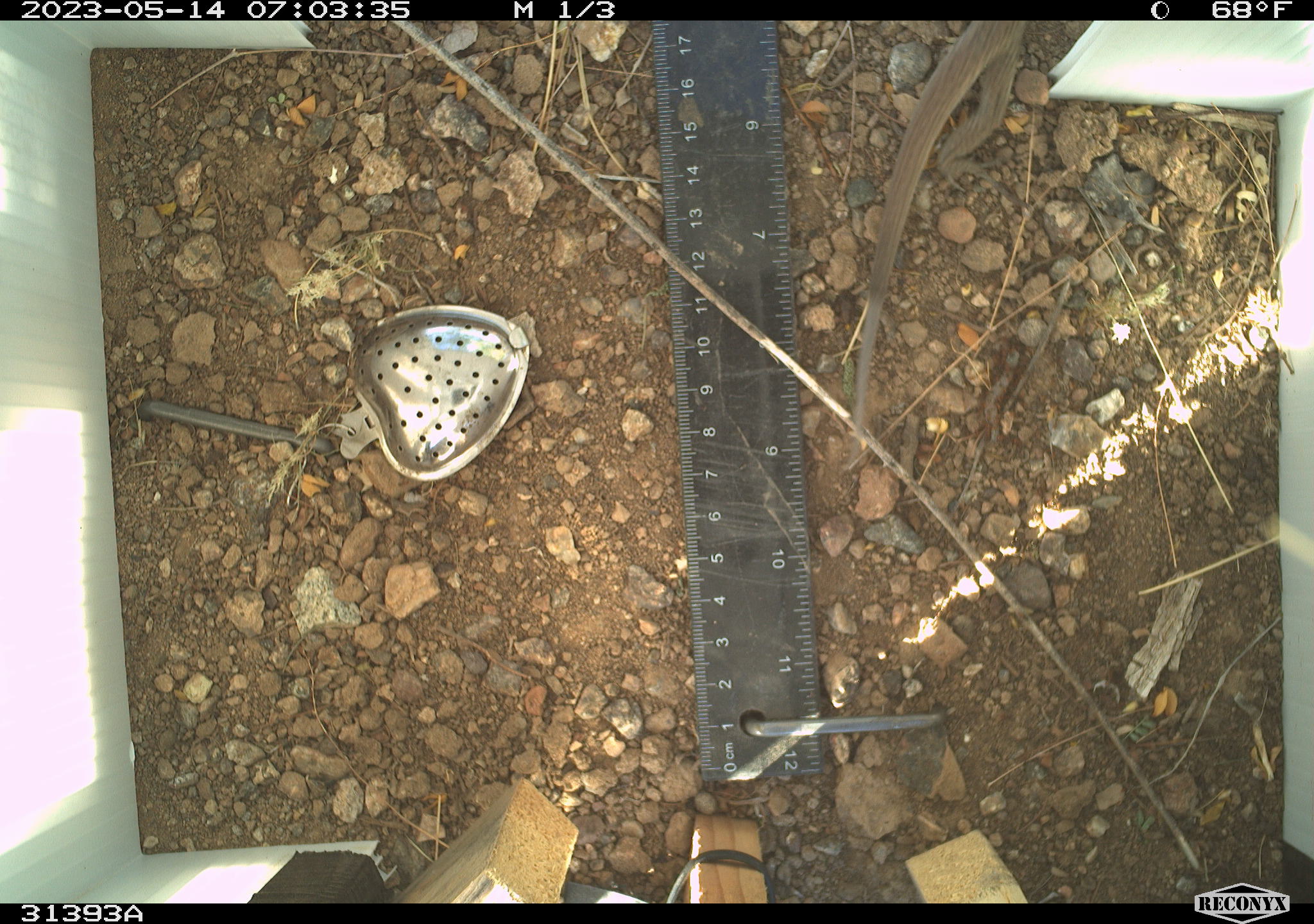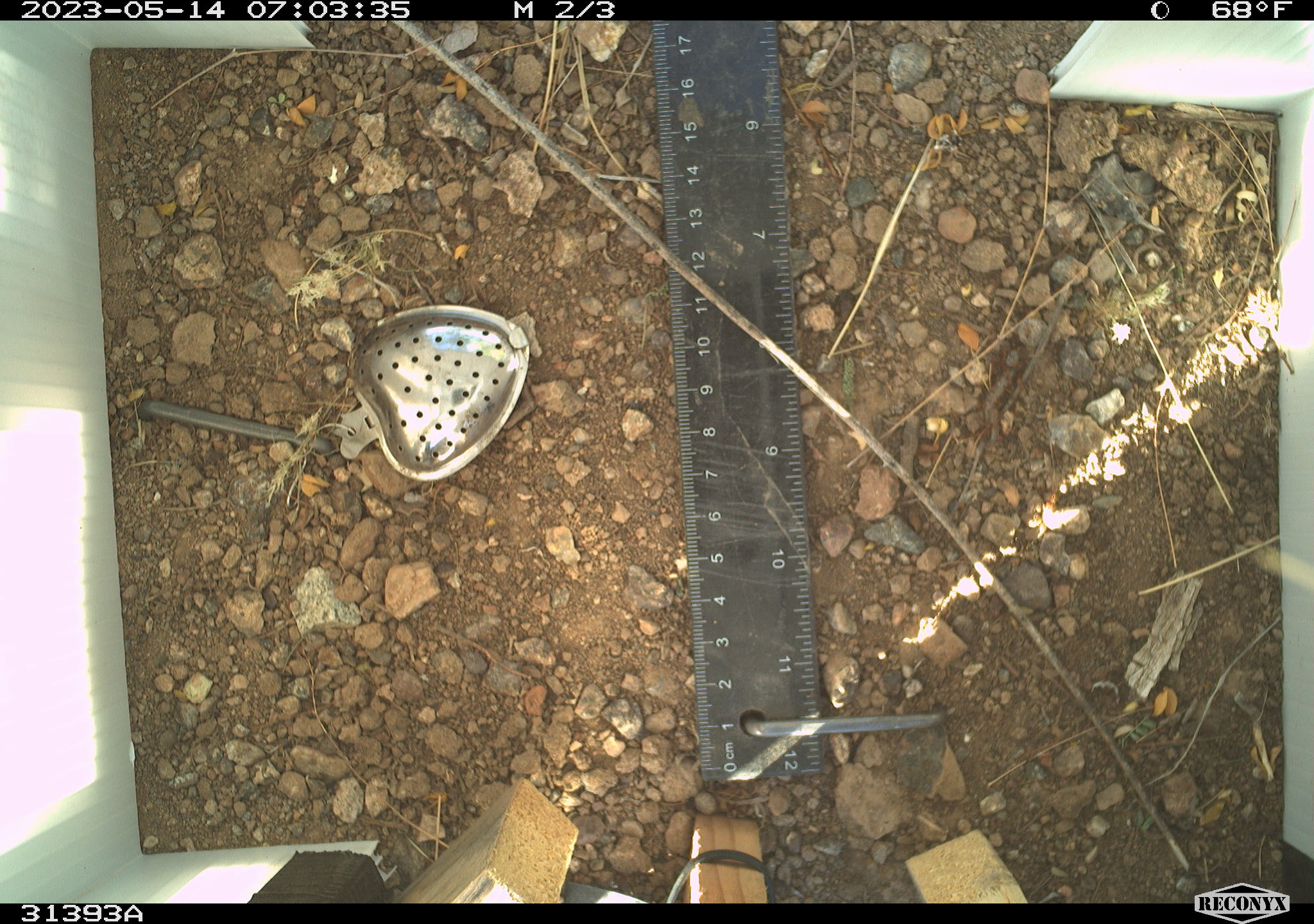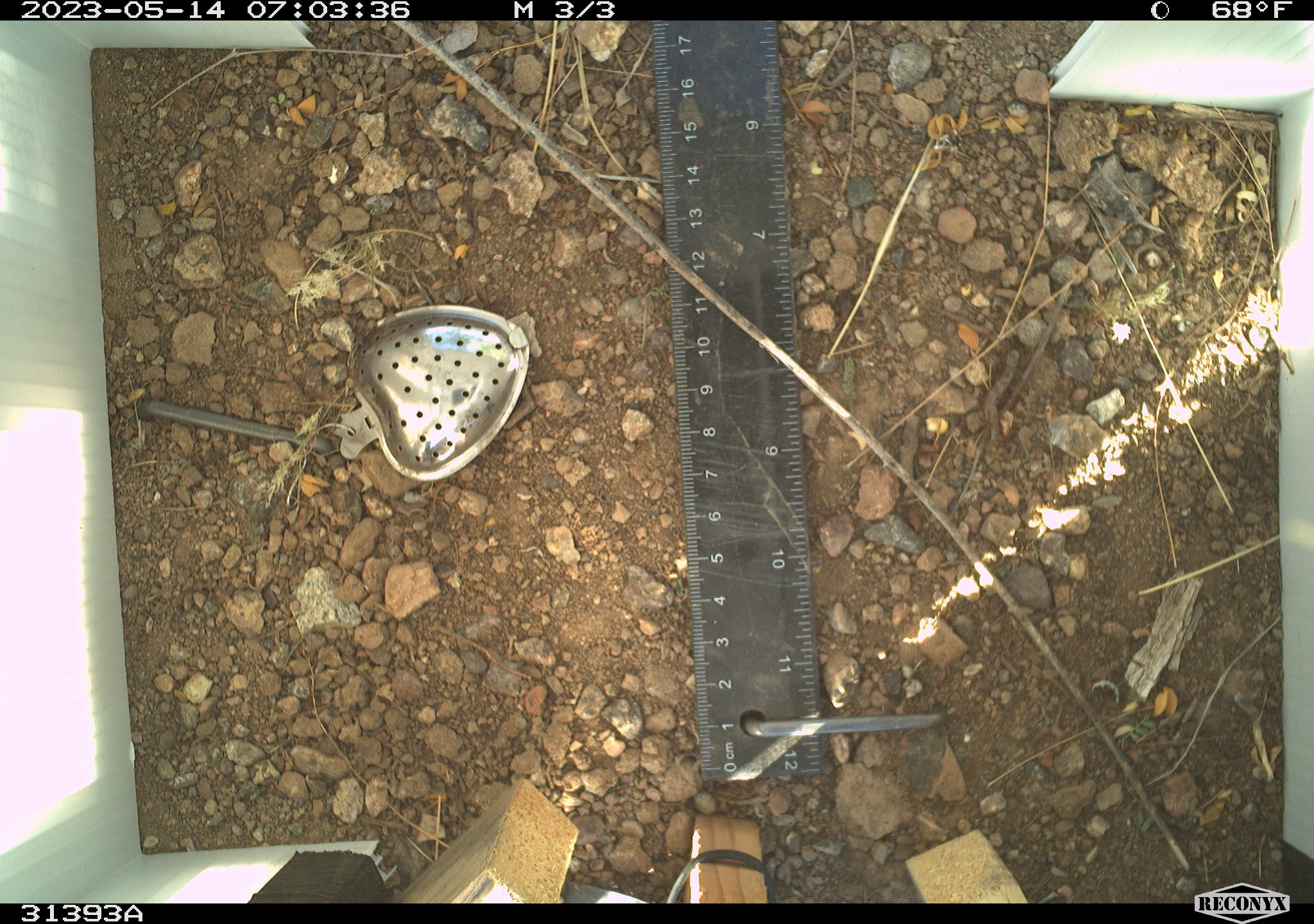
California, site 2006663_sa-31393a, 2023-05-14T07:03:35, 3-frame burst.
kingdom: Animalia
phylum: Chordata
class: Reptilia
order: Squamata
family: Teiidae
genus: Aspidoscelis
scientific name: Aspidoscelis tigris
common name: western whiptail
Western whiptail (Aspidoscelis tigris).